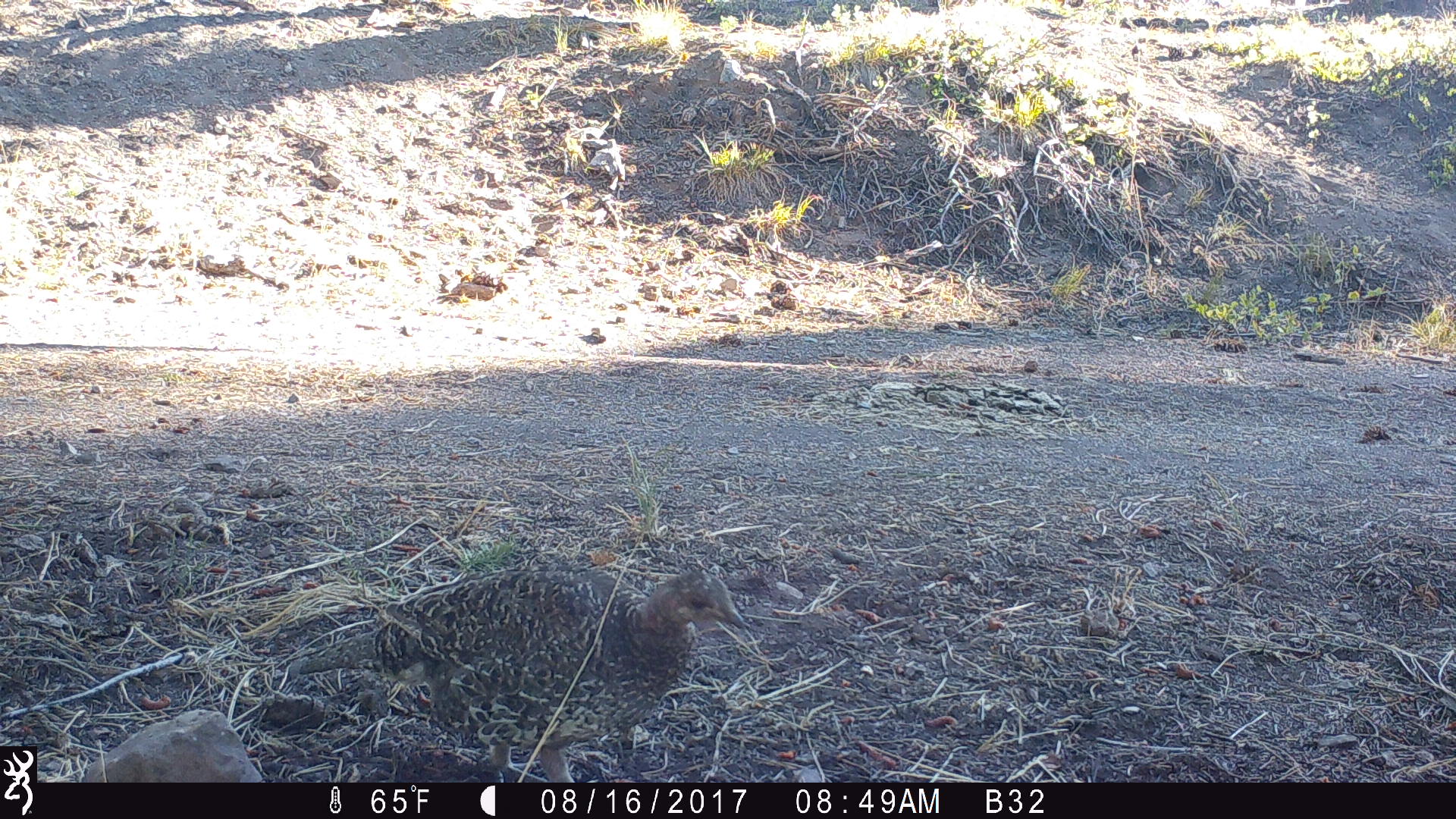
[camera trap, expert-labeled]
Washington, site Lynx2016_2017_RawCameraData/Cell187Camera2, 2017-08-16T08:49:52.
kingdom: Animalia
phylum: Chordata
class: Aves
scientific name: Aves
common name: birds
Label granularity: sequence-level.